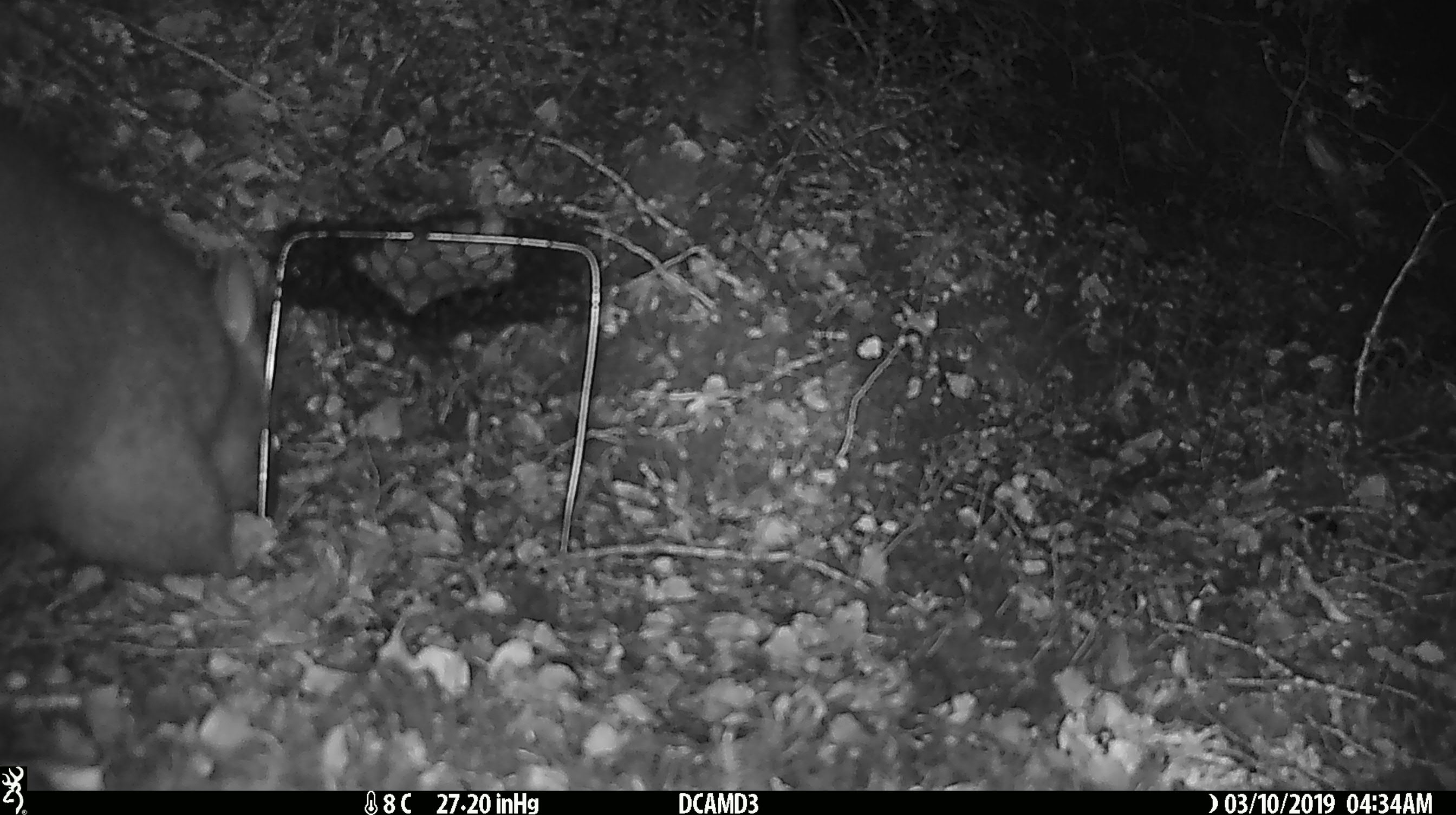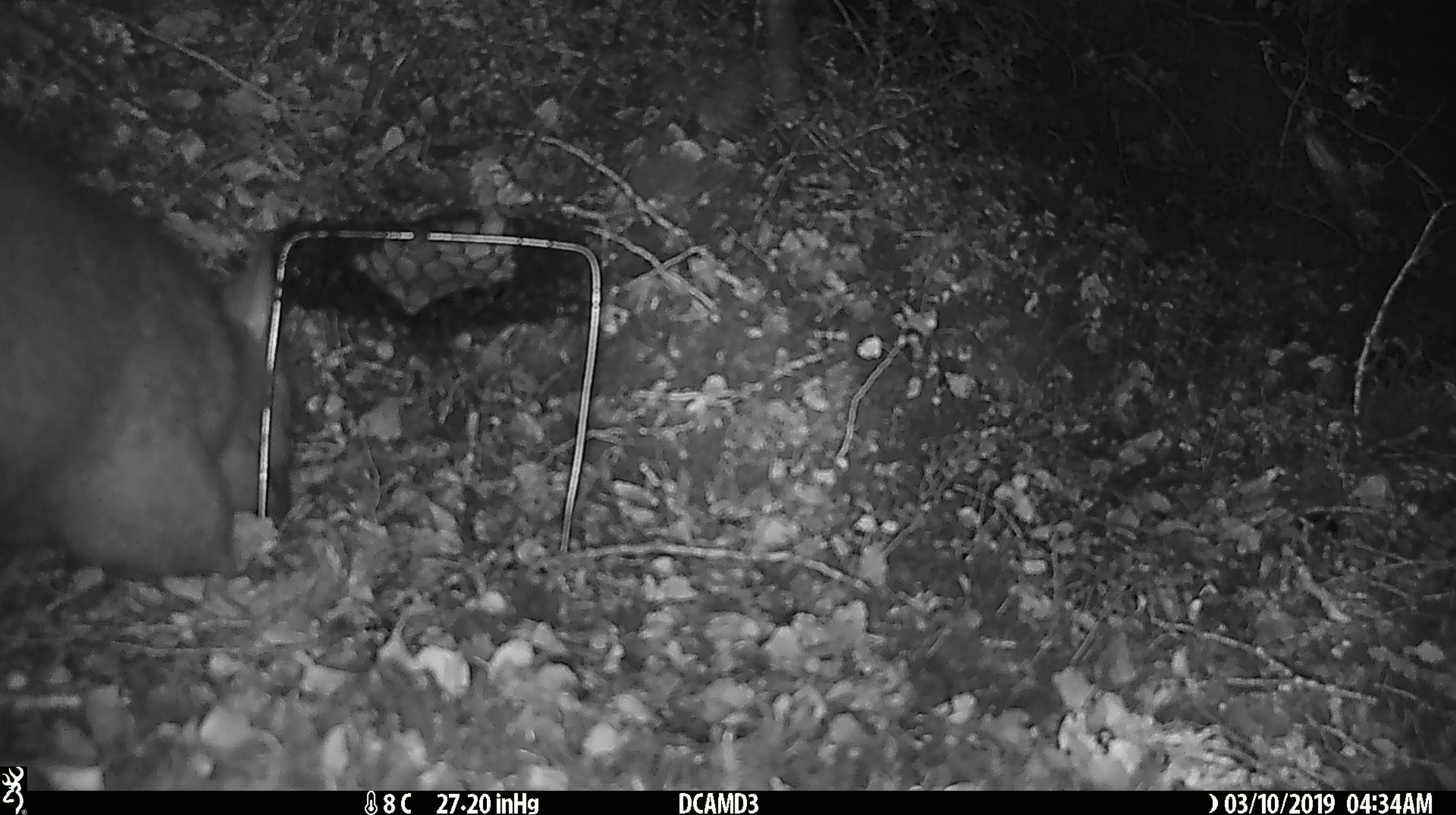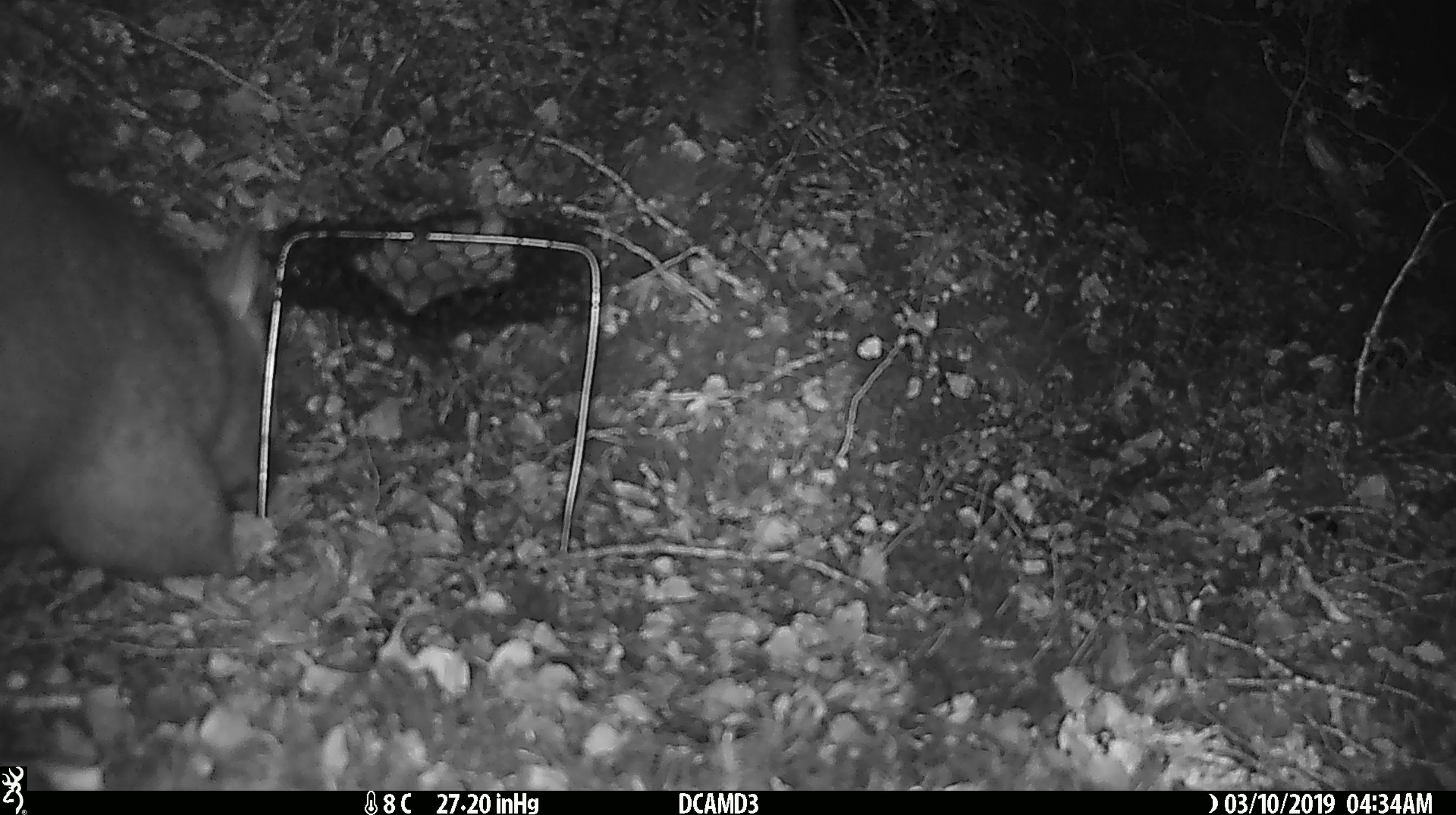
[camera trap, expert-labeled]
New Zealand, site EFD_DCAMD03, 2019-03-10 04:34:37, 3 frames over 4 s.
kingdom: Animalia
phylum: Chordata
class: Mammalia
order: Diprotodontia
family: Phalangeridae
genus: Trichosurus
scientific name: Trichosurus vulpecula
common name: common brushtail possum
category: possum